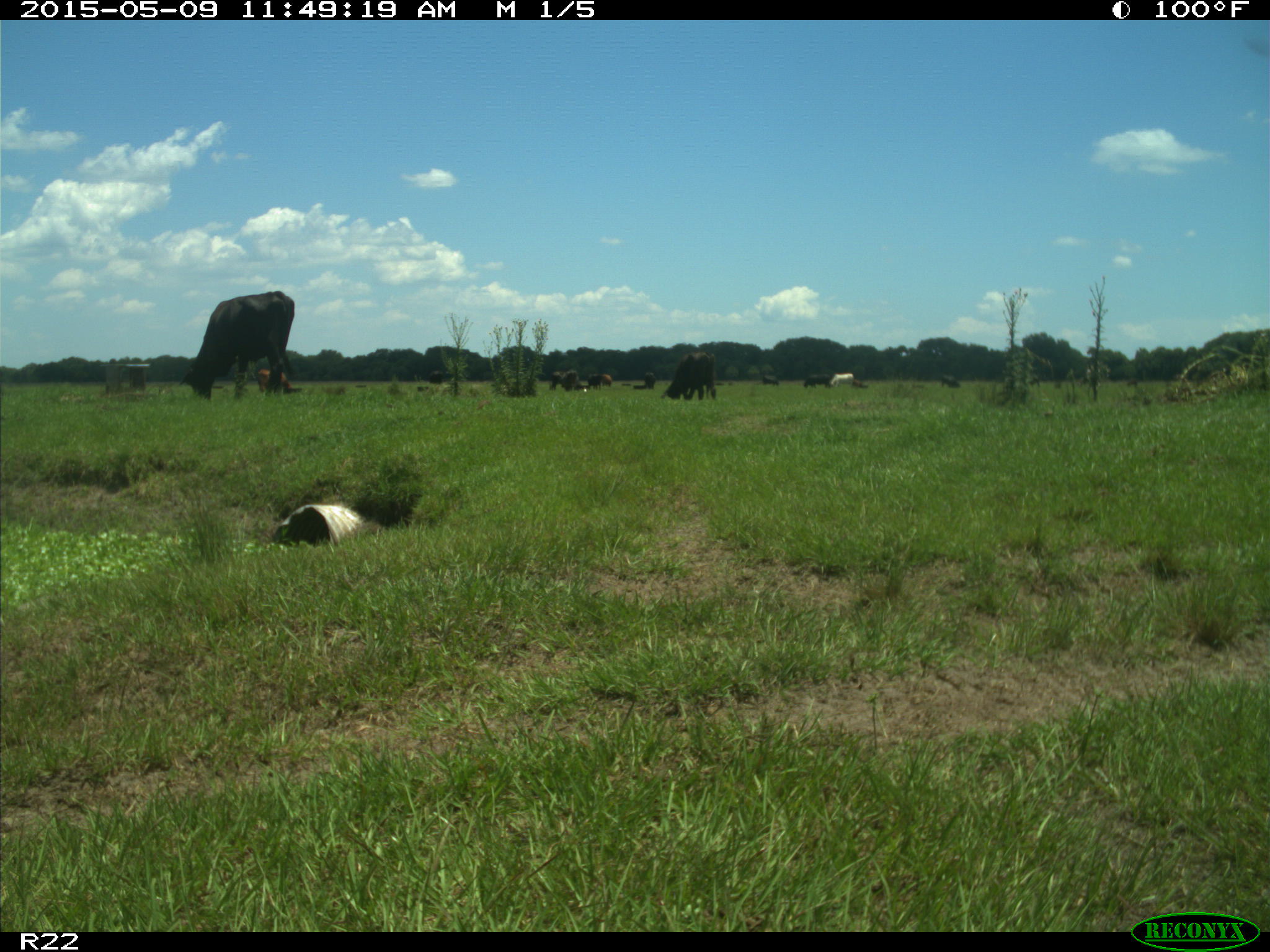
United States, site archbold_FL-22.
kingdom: Animalia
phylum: Chordata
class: Mammalia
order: Artiodactyla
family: Bovidae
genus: Bos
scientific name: Bos taurus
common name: domestic cow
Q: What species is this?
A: Bos taurus (domestic cow).